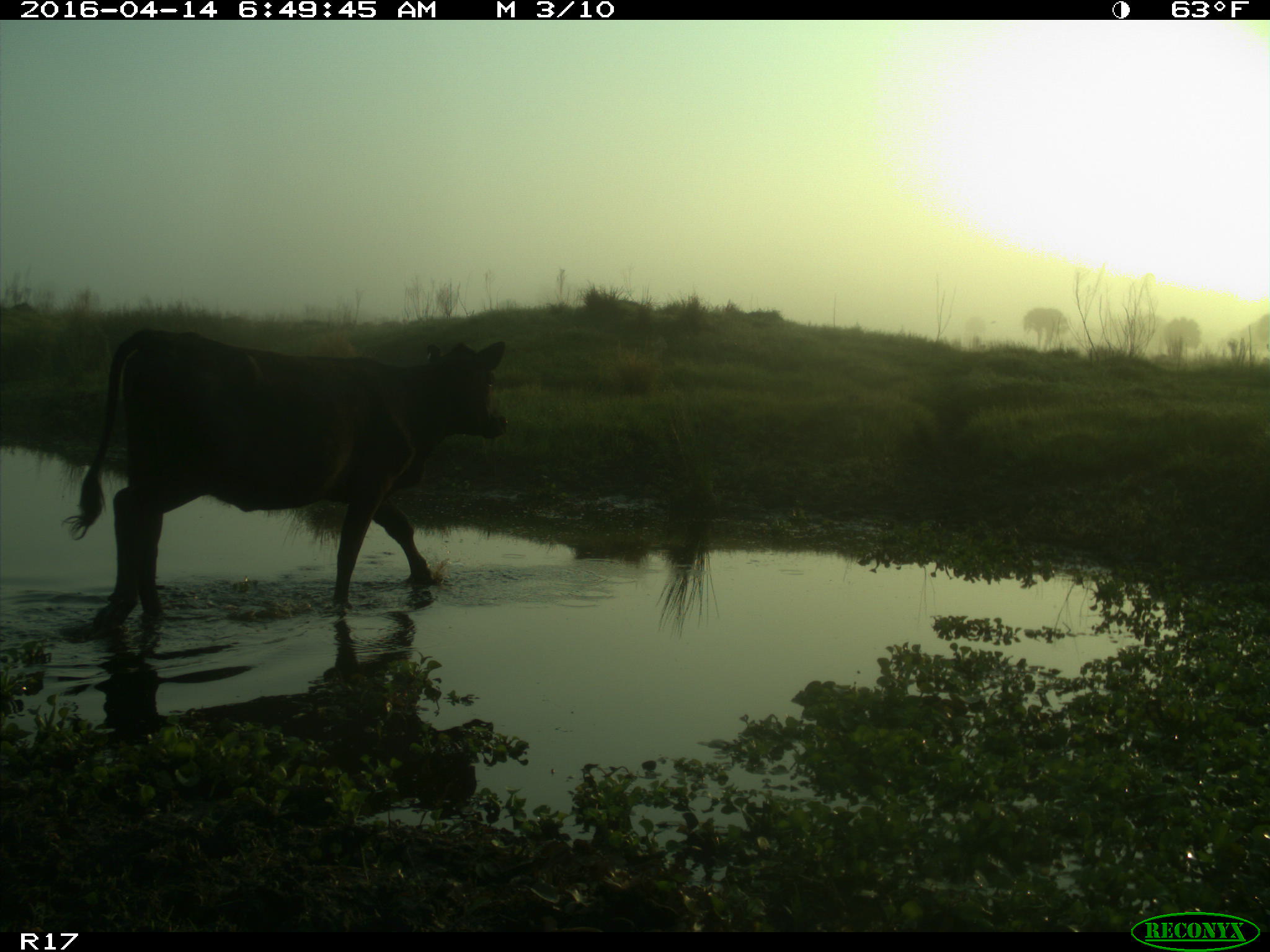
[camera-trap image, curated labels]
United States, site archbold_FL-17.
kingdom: Animalia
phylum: Chordata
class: Mammalia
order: Artiodactyla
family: Bovidae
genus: Bos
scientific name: Bos taurus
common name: domestic cow